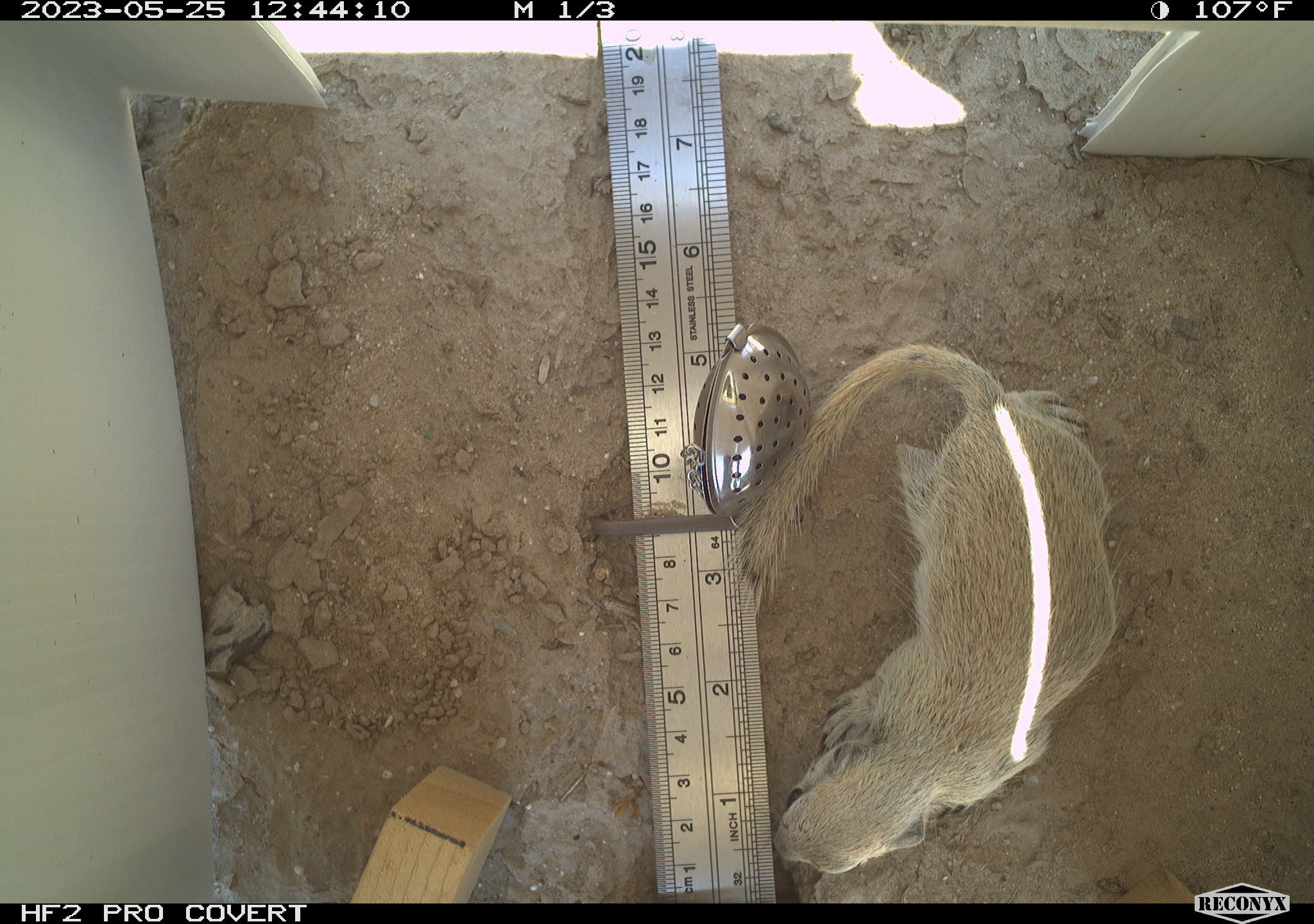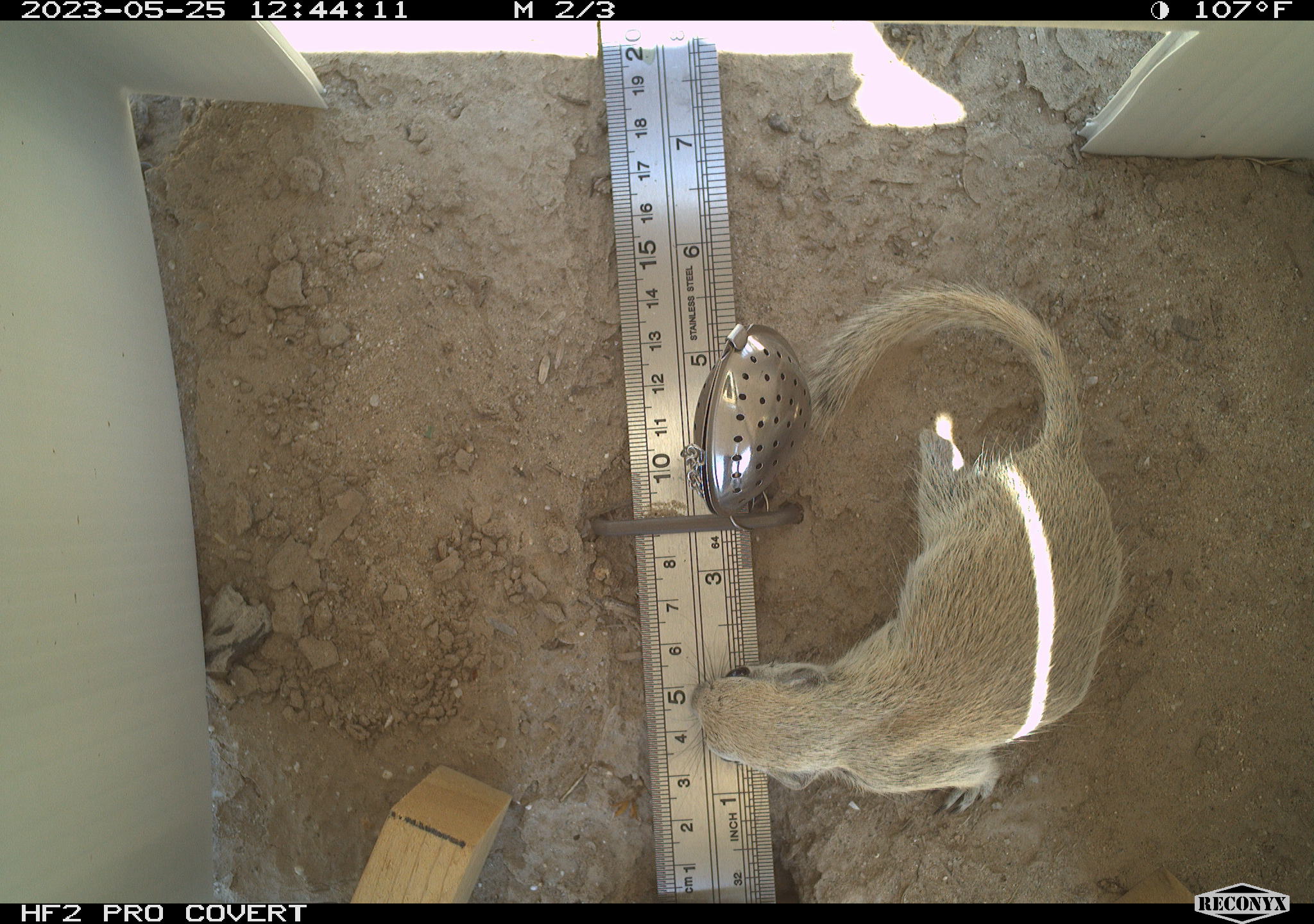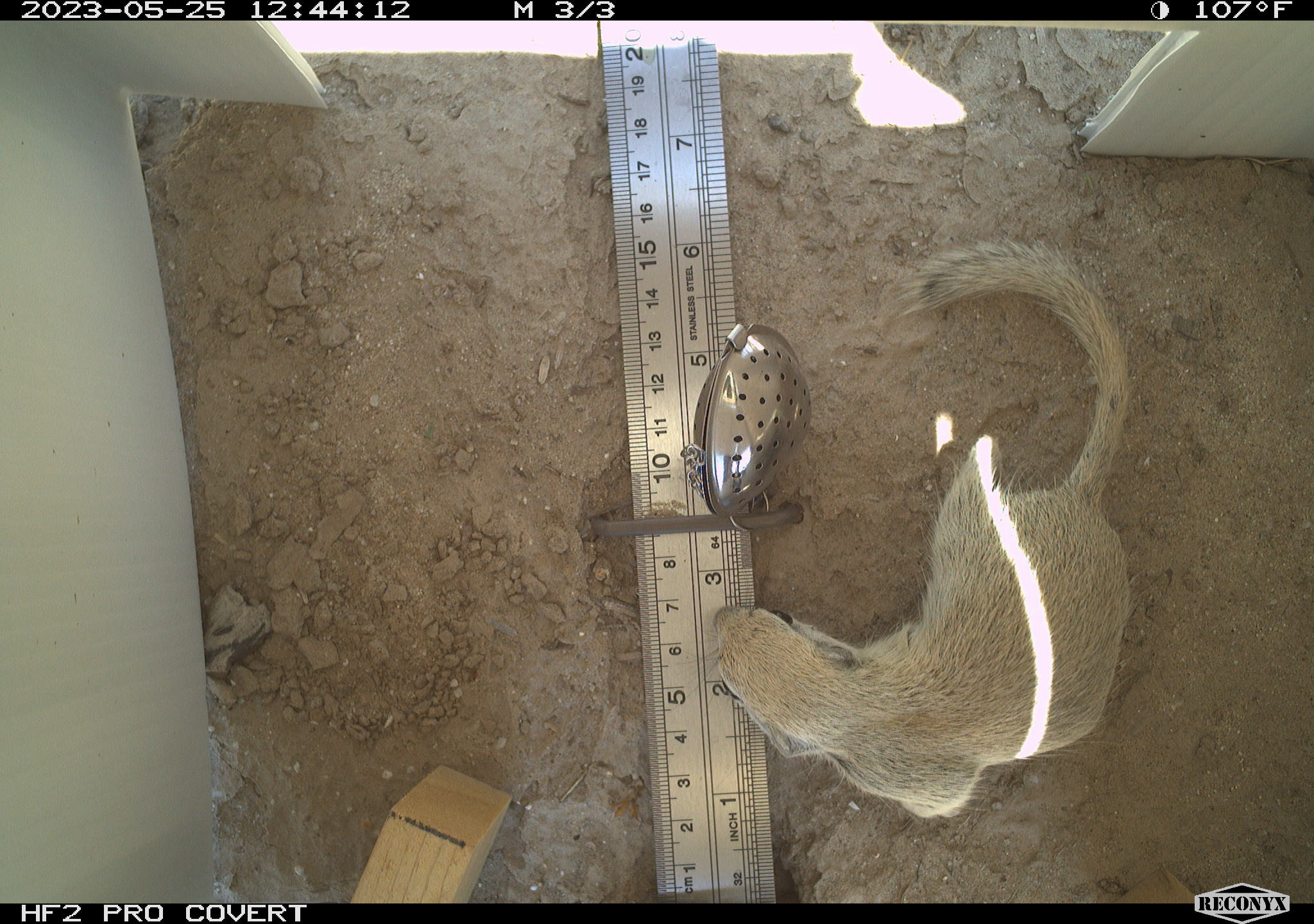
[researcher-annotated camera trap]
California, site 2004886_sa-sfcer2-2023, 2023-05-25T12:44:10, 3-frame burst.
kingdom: Animalia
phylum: Chordata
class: Mammalia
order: Rodentia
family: Sciuridae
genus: Xerospermophilus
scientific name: Xerospermophilus tereticaudus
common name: round-tailed ground squirrel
Round-tailed ground squirrel (Xerospermophilus tereticaudus).